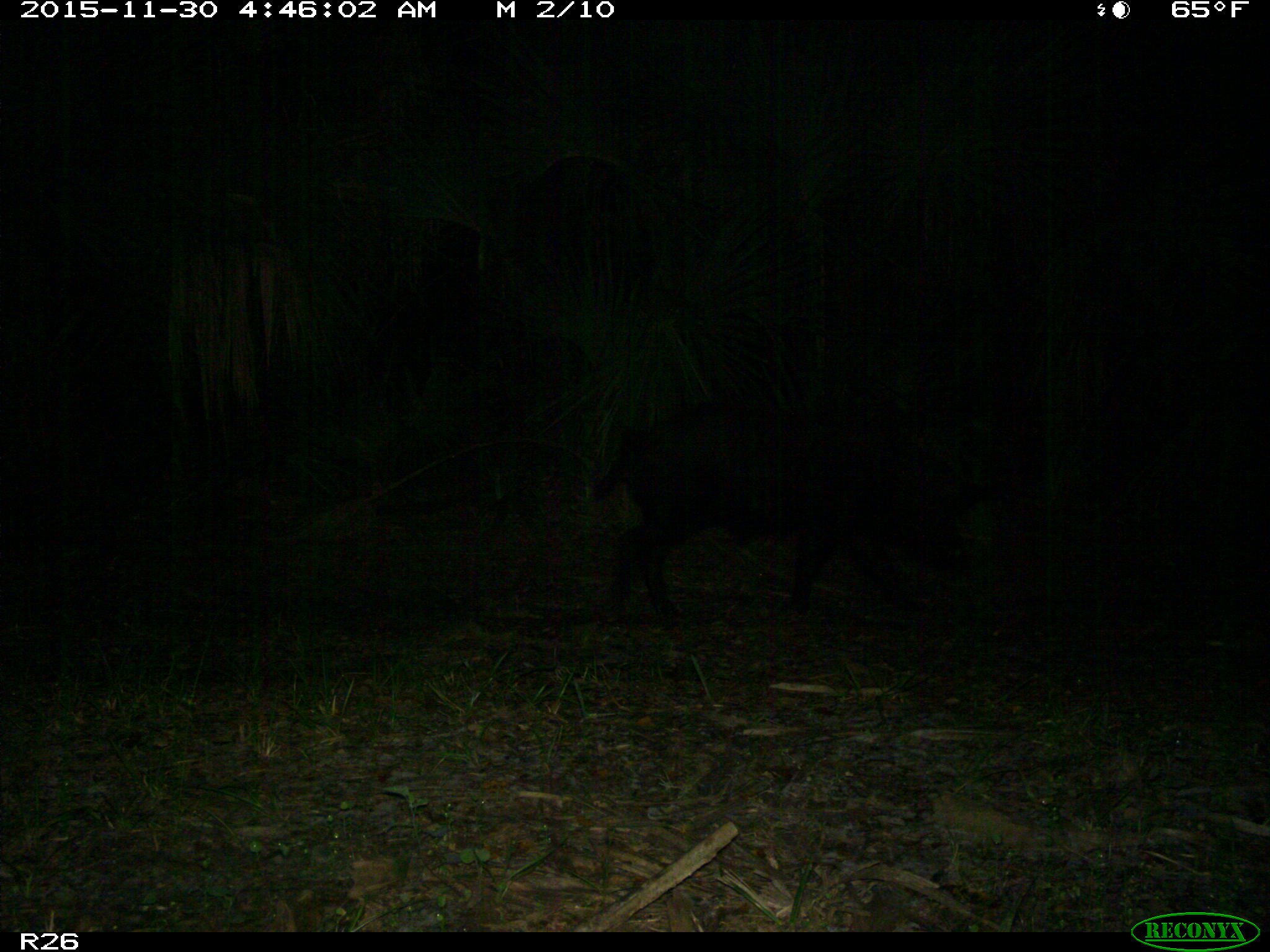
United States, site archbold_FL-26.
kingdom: Animalia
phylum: Chordata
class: Mammalia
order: Artiodactyla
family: Suidae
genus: Sus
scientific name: Sus scrofa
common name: wild boar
Sus scrofa (wild boar).